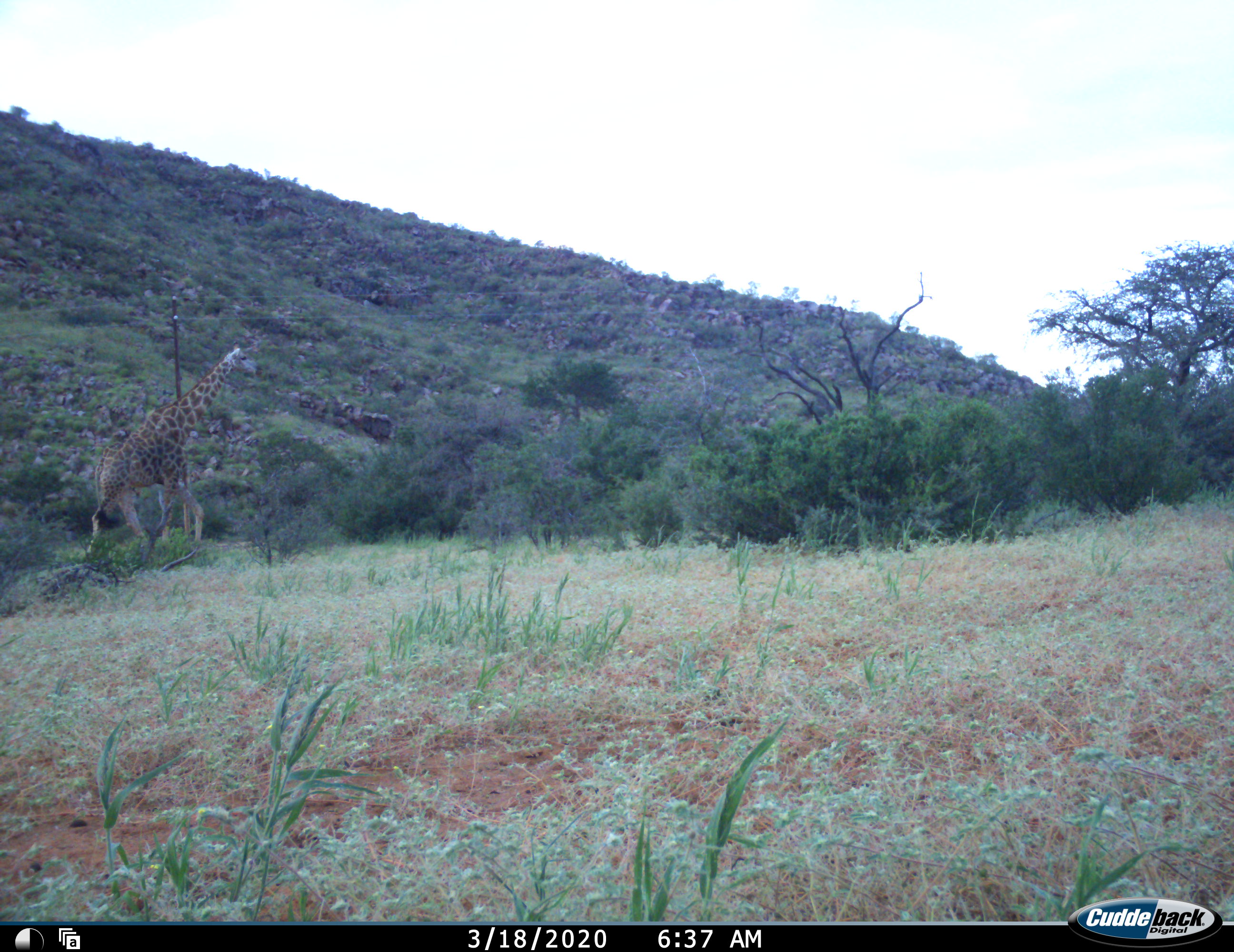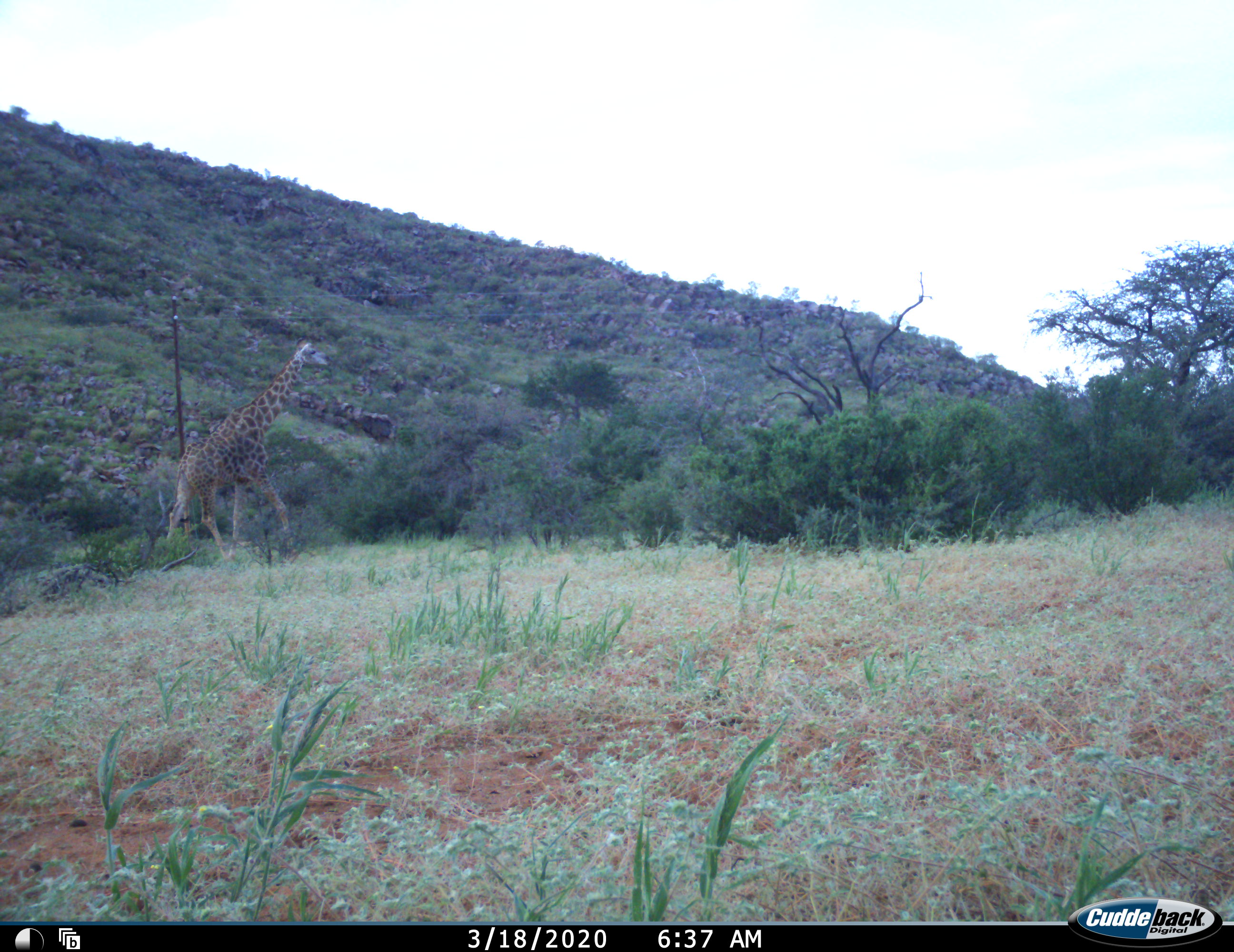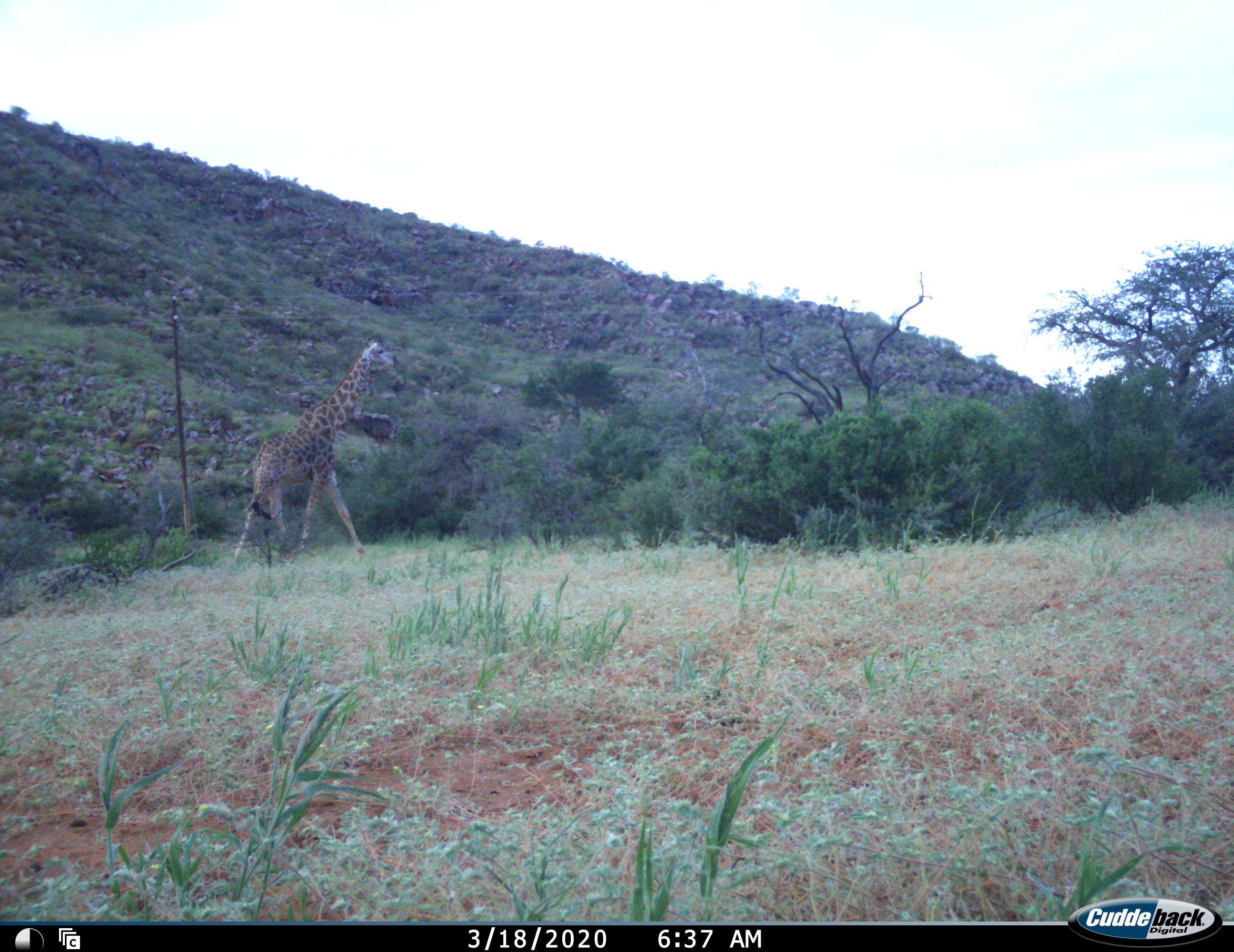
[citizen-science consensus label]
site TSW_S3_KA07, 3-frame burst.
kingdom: Animalia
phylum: Chordata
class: Mammalia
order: Artiodactyla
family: Giraffidae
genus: Giraffa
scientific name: Giraffa camelopardalis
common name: giraffe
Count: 1.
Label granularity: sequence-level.